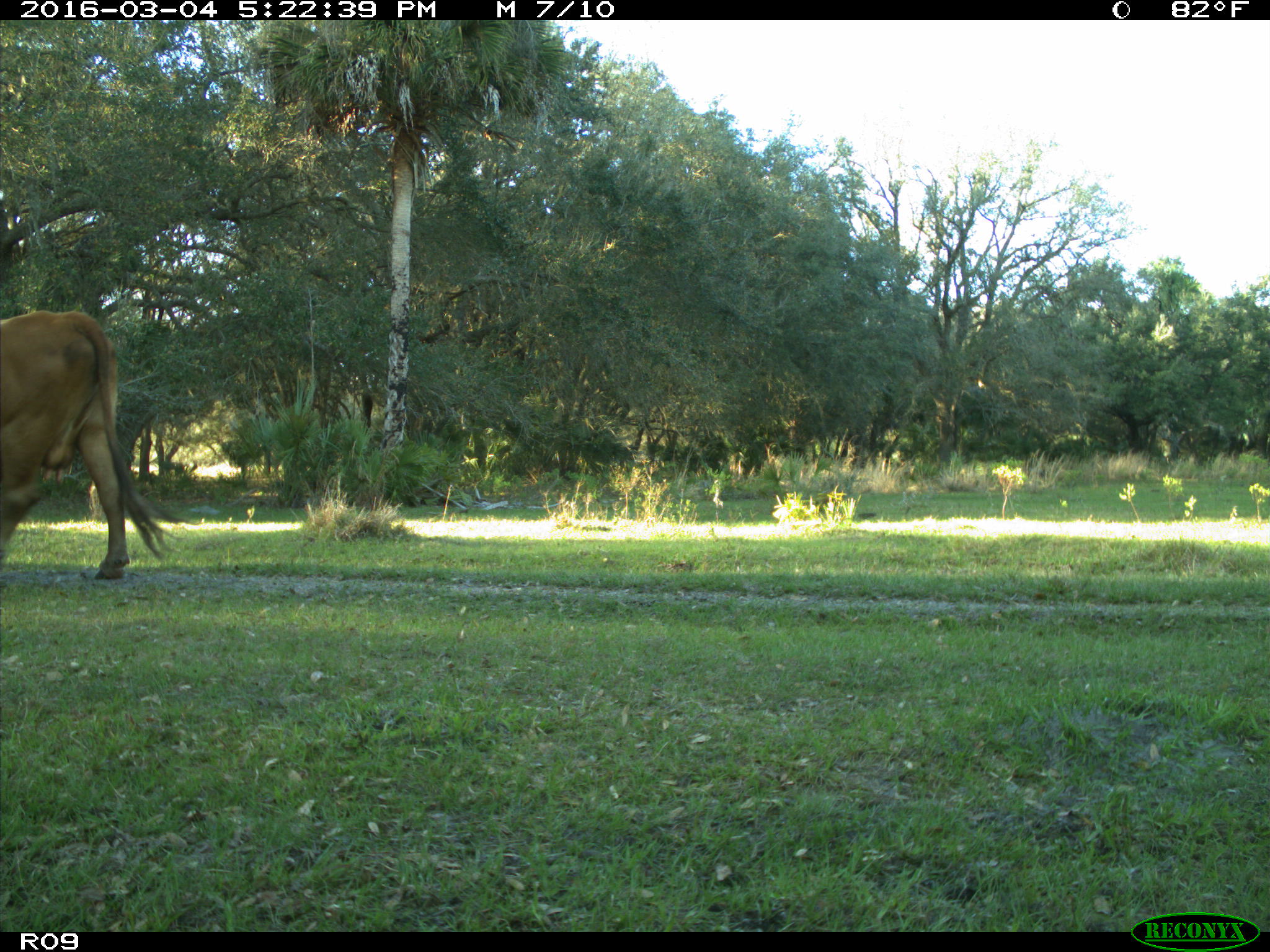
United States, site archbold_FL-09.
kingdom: Animalia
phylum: Chordata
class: Mammalia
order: Artiodactyla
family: Bovidae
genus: Bos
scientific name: Bos taurus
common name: domestic cow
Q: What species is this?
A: Bos taurus (domestic cow).